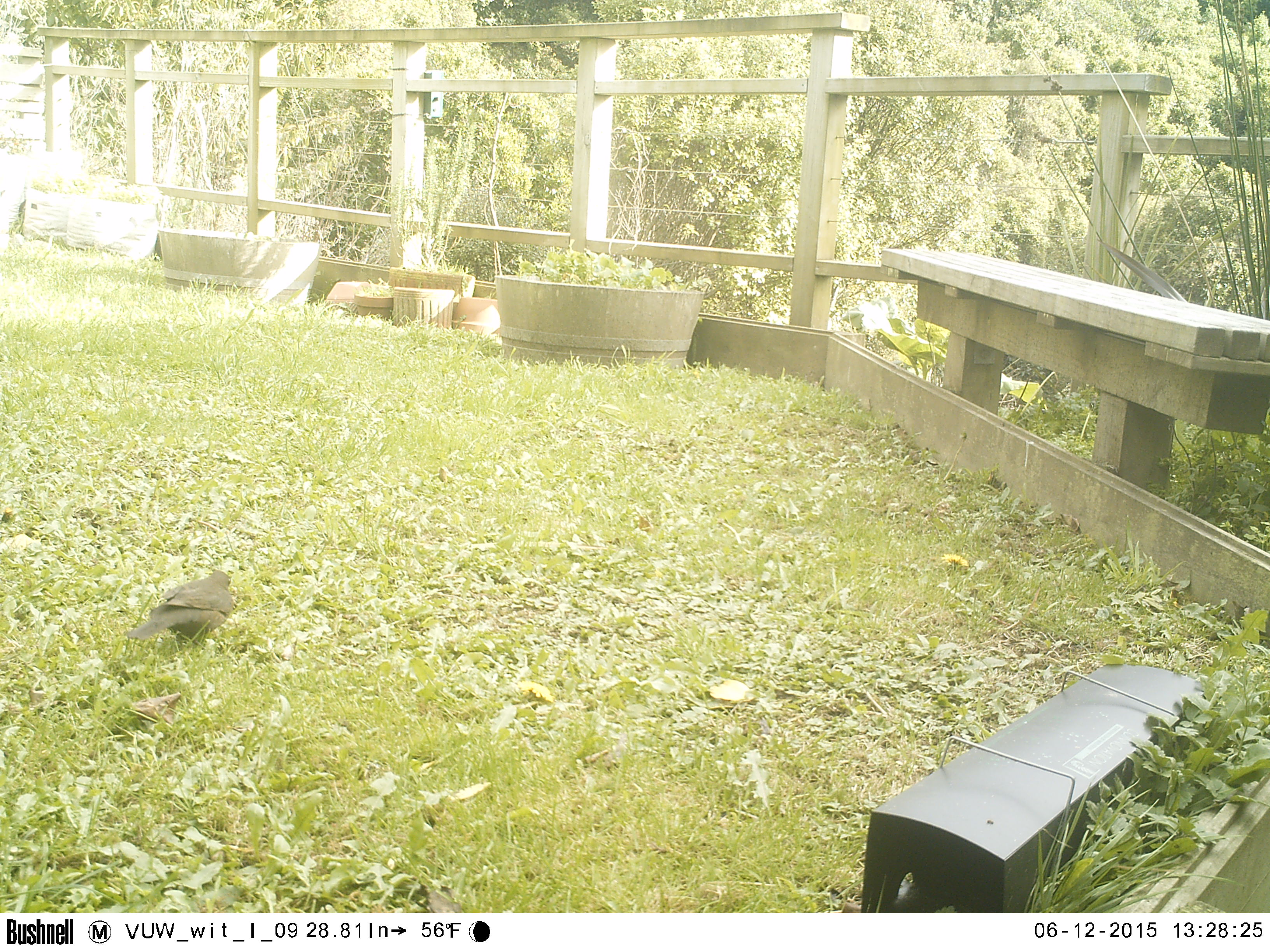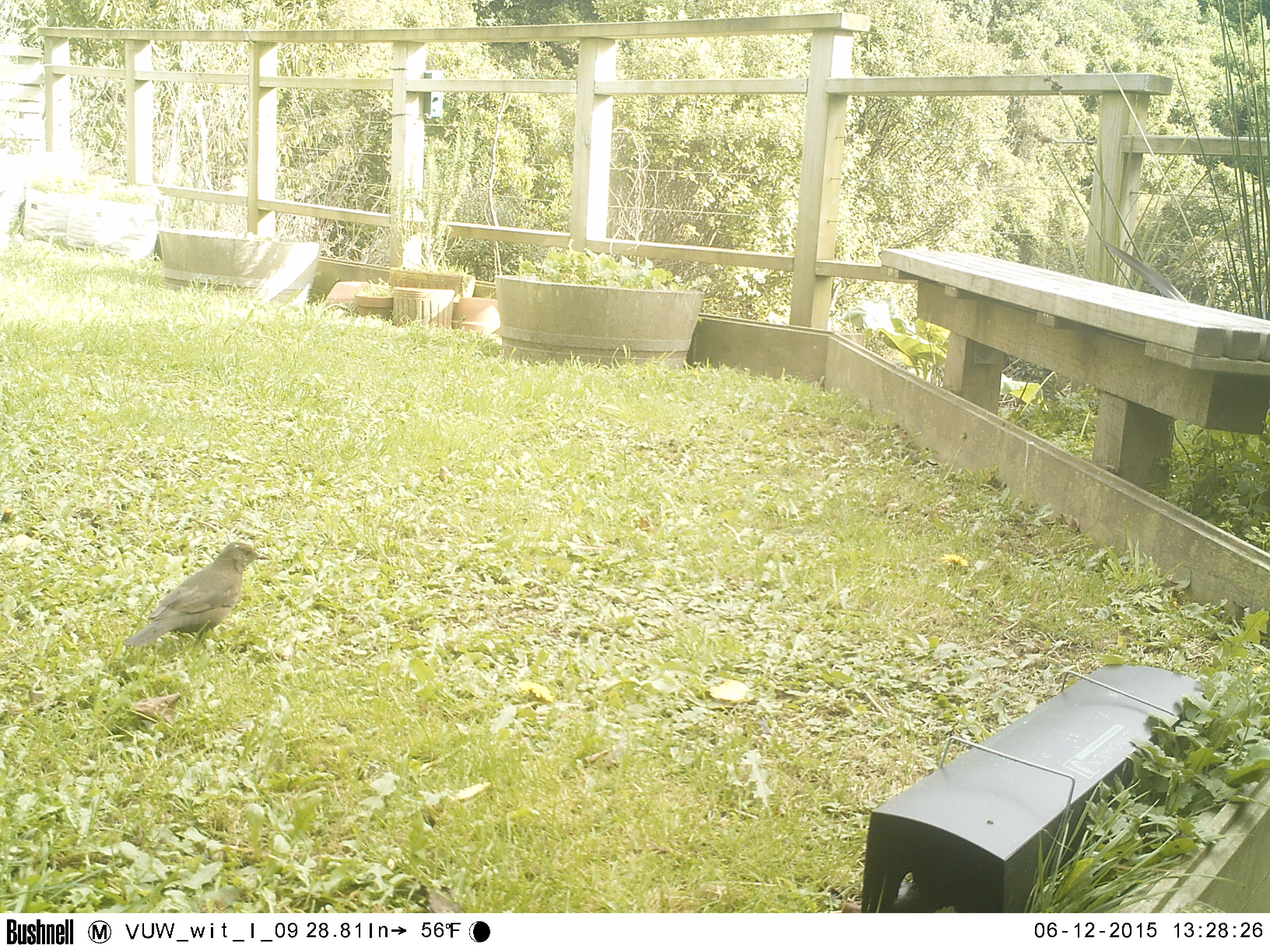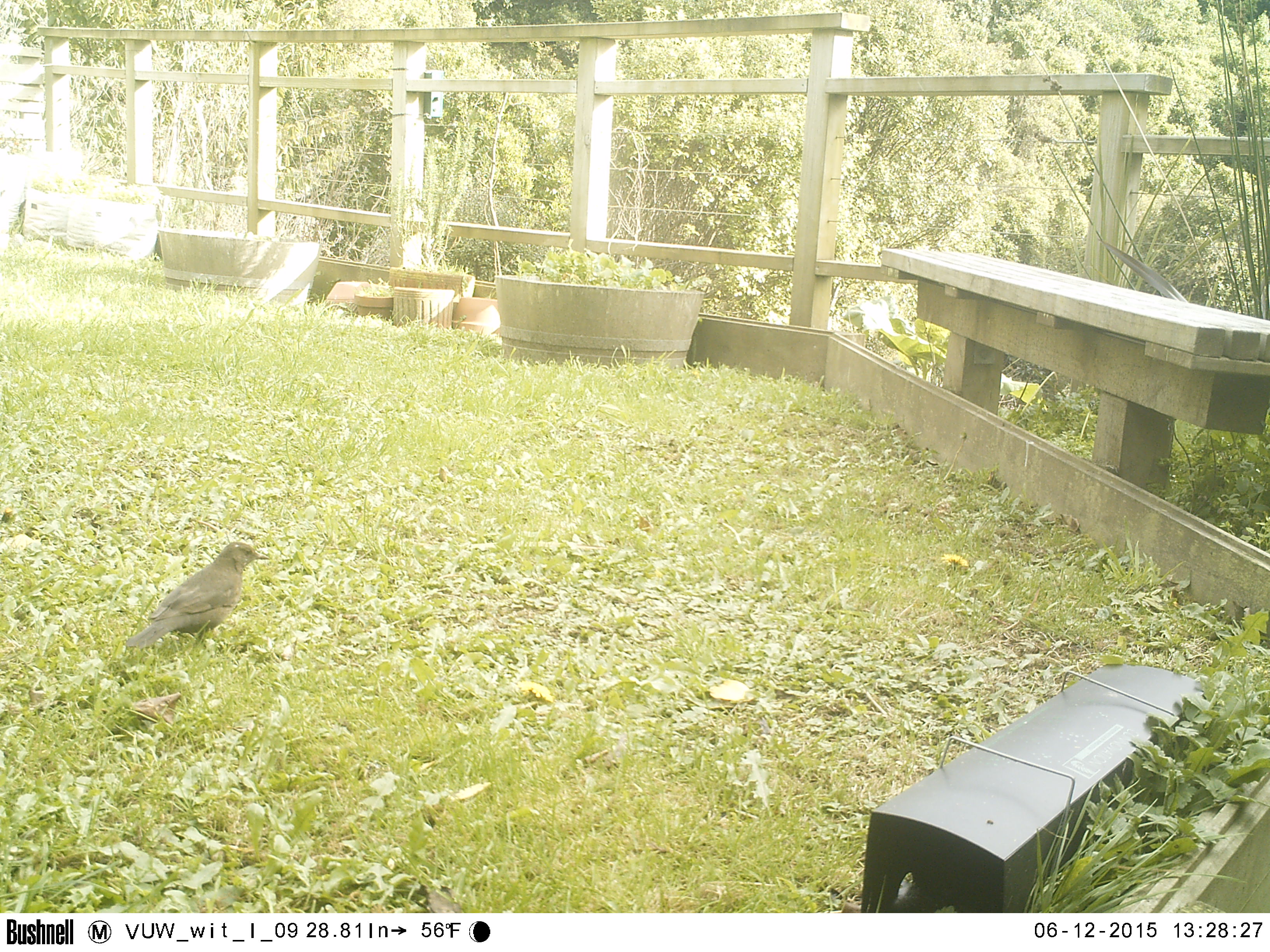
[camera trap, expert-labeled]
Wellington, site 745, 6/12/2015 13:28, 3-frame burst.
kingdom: Animalia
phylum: Chordata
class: Aves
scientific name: Aves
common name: bird